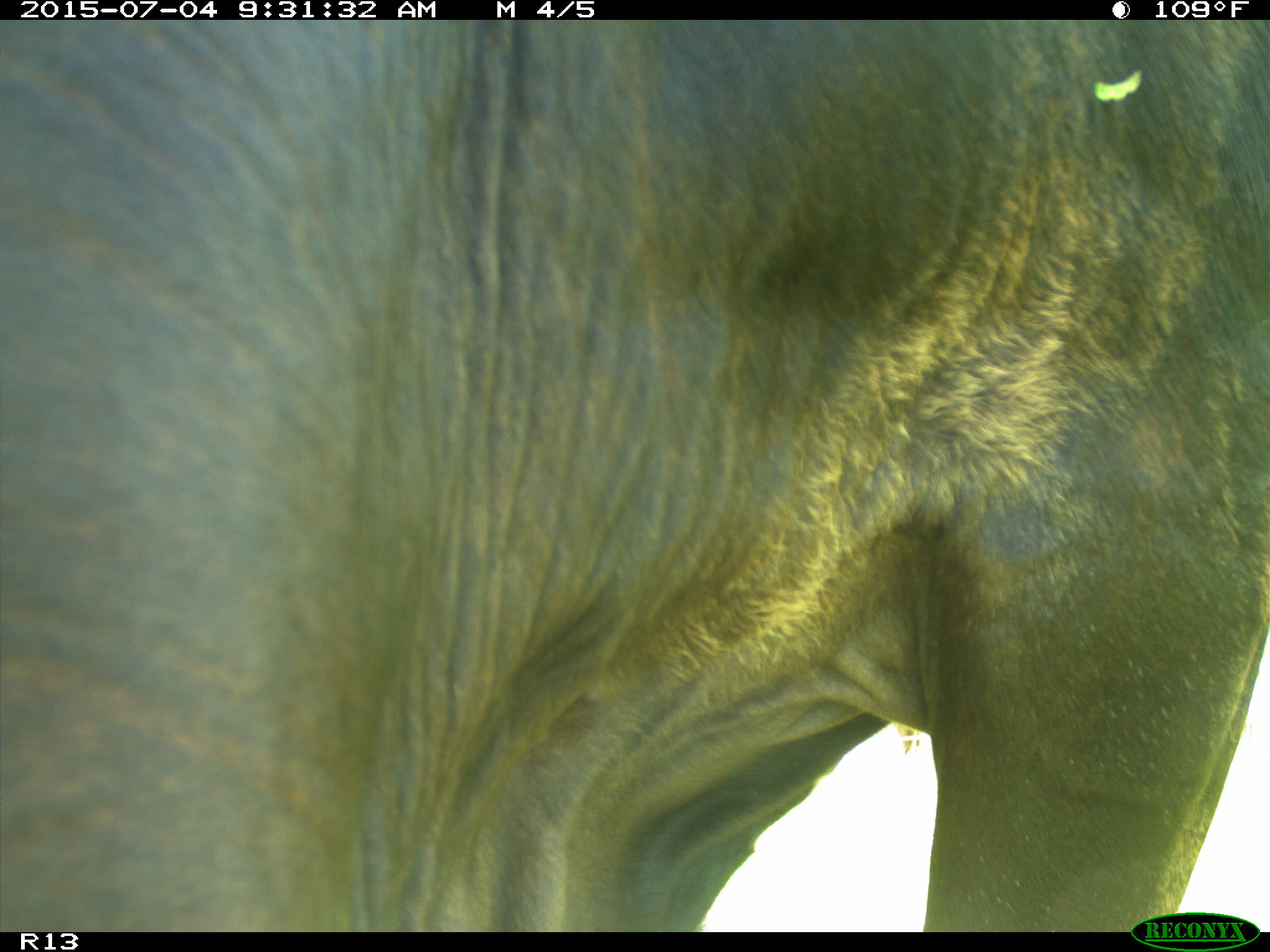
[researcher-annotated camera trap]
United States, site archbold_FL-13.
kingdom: Animalia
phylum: Chordata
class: Mammalia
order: Artiodactyla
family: Bovidae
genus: Bos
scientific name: Bos taurus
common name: domestic cow